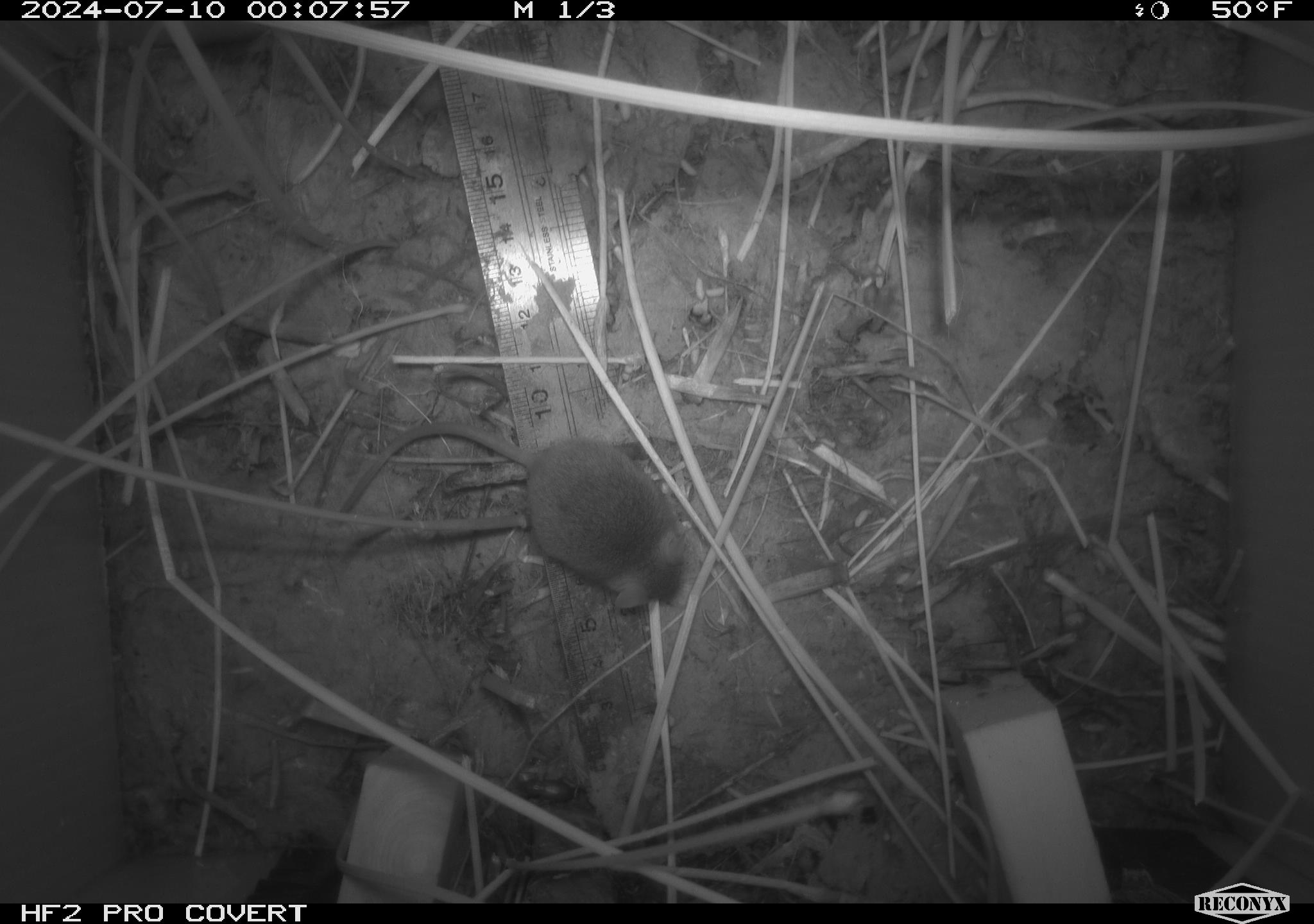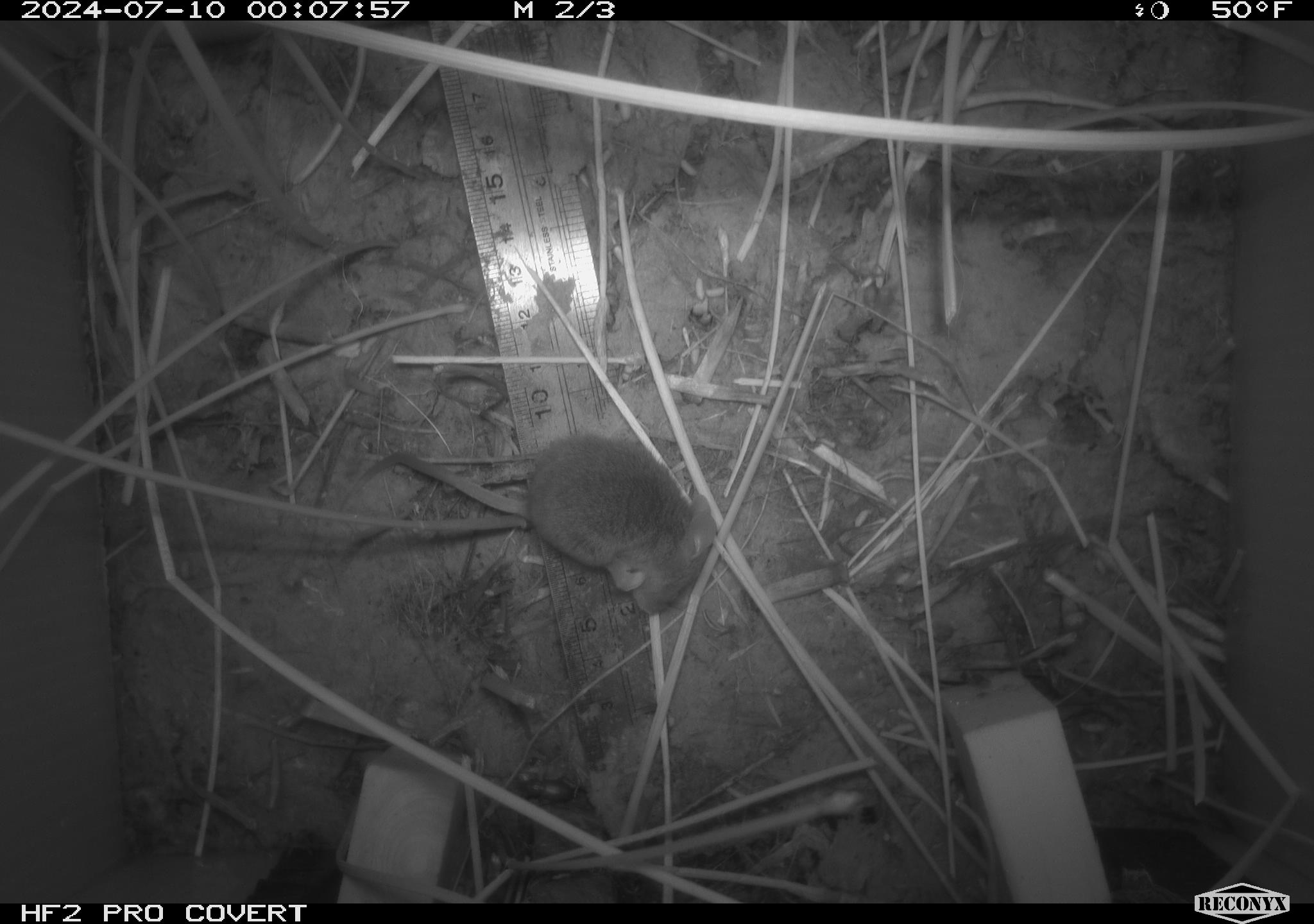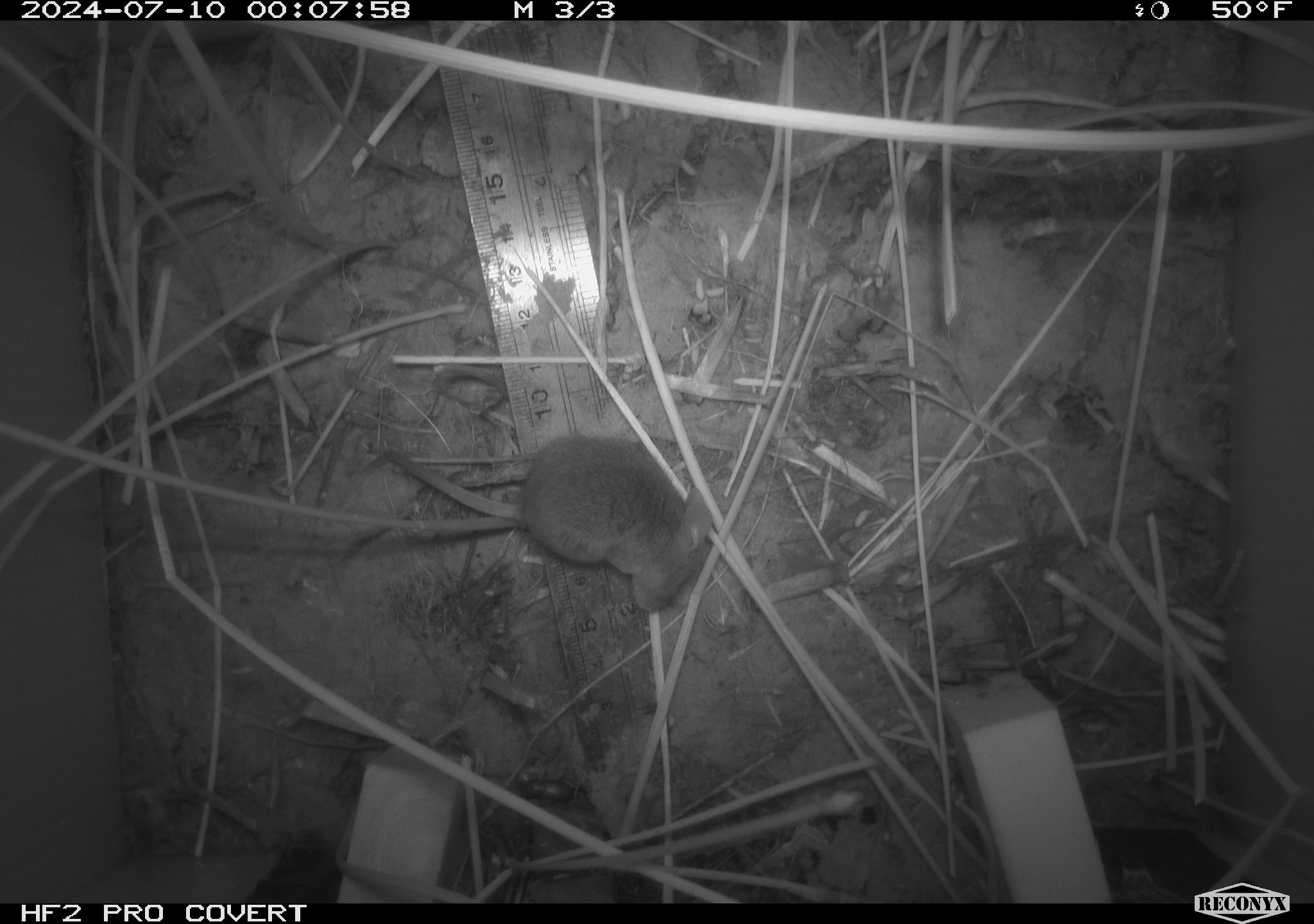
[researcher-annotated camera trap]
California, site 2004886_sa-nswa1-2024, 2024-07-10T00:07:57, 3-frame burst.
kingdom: Animalia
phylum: Chordata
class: Mammalia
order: Rodentia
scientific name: Rodentia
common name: rodent